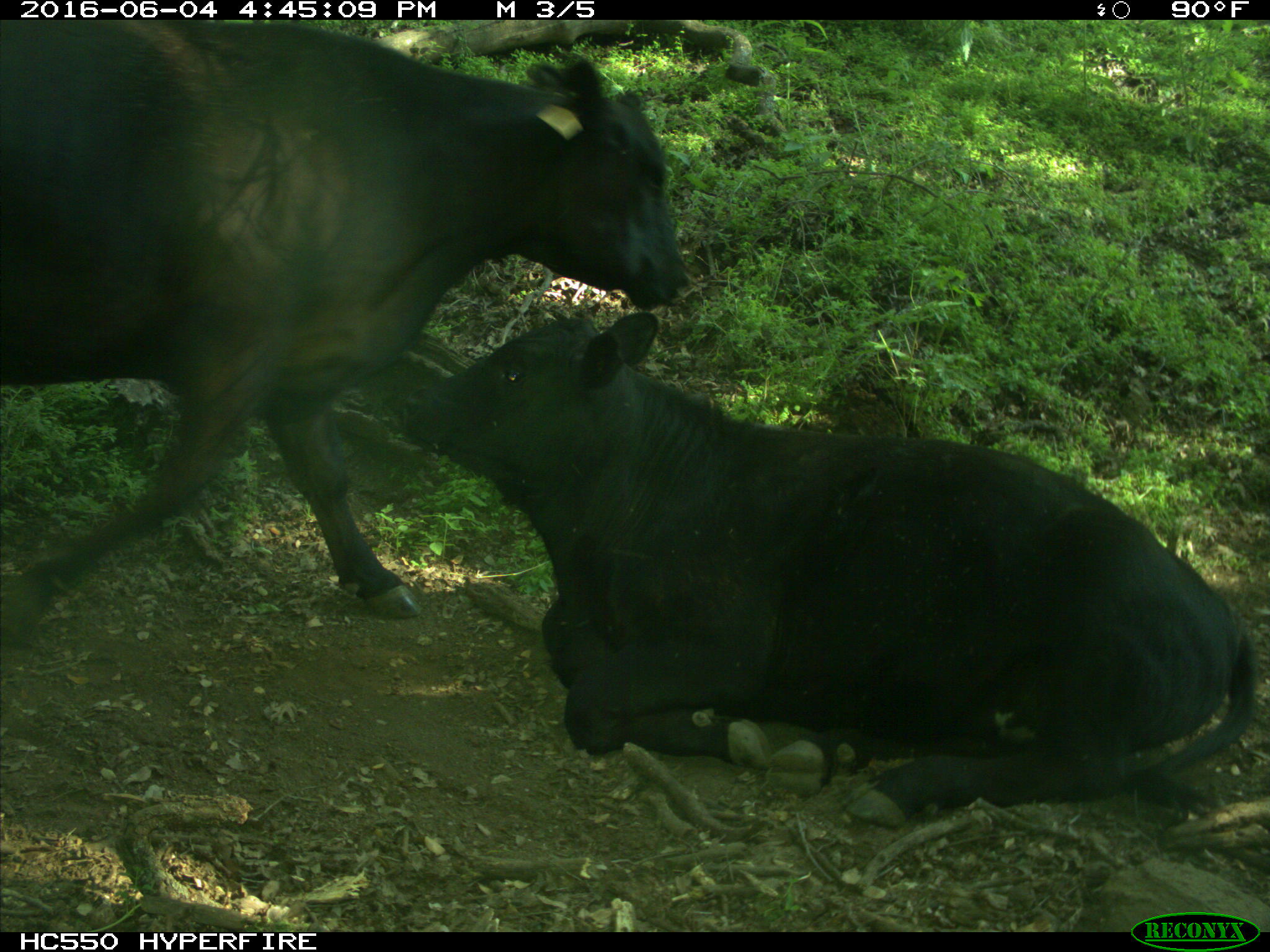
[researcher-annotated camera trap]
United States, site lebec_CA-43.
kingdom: Animalia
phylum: Chordata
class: Mammalia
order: Artiodactyla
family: Bovidae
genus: Bos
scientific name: Bos taurus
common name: domestic cow